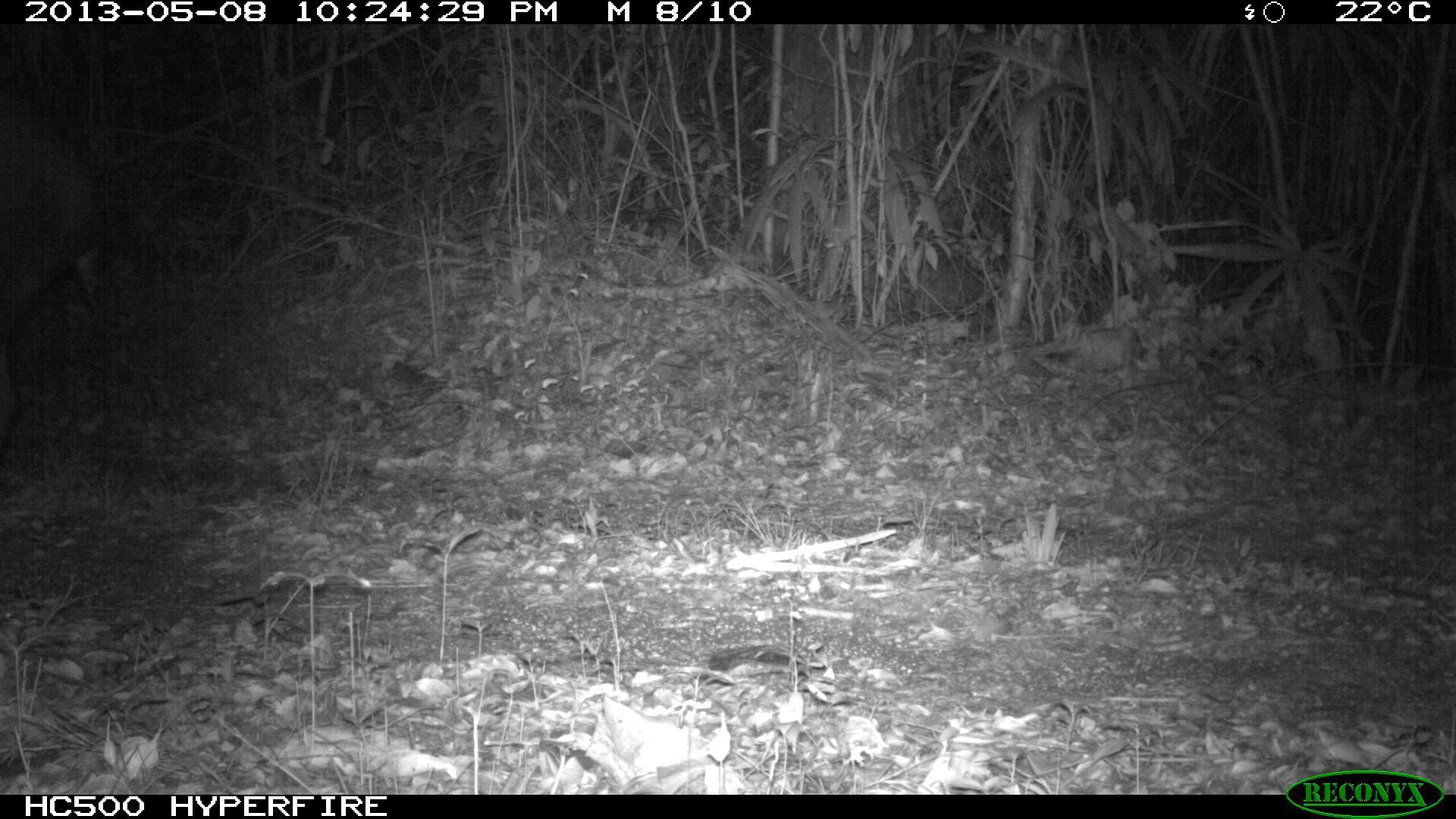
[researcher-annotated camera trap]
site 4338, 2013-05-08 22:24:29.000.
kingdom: Animalia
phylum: Chordata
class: Mammalia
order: Perissodactyla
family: Tapiridae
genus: Tapirus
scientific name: Tapirus bairdii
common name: baird's tapir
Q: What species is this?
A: Tapirus bairdii (baird's tapir).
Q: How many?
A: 1.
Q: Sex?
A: Female.